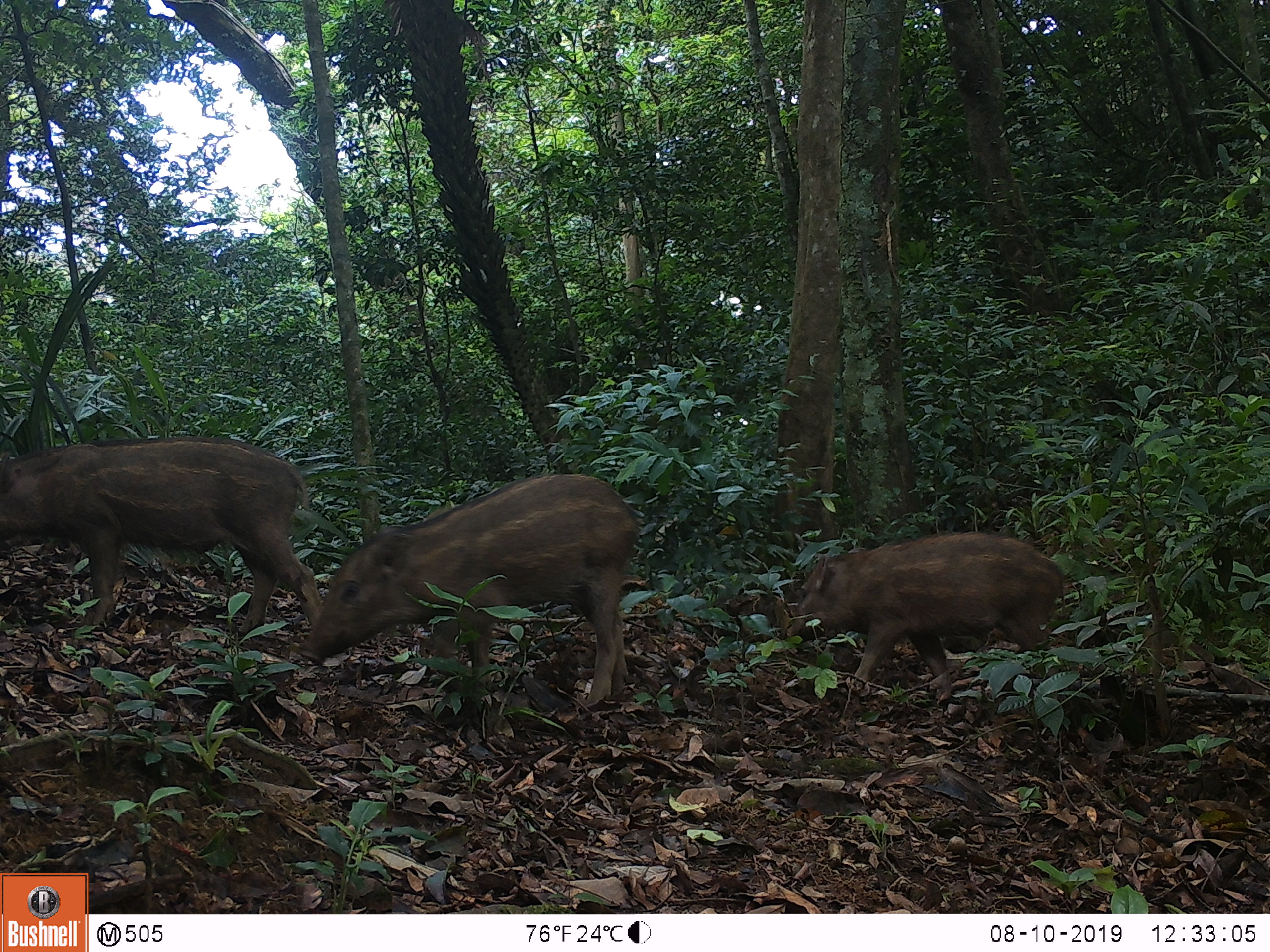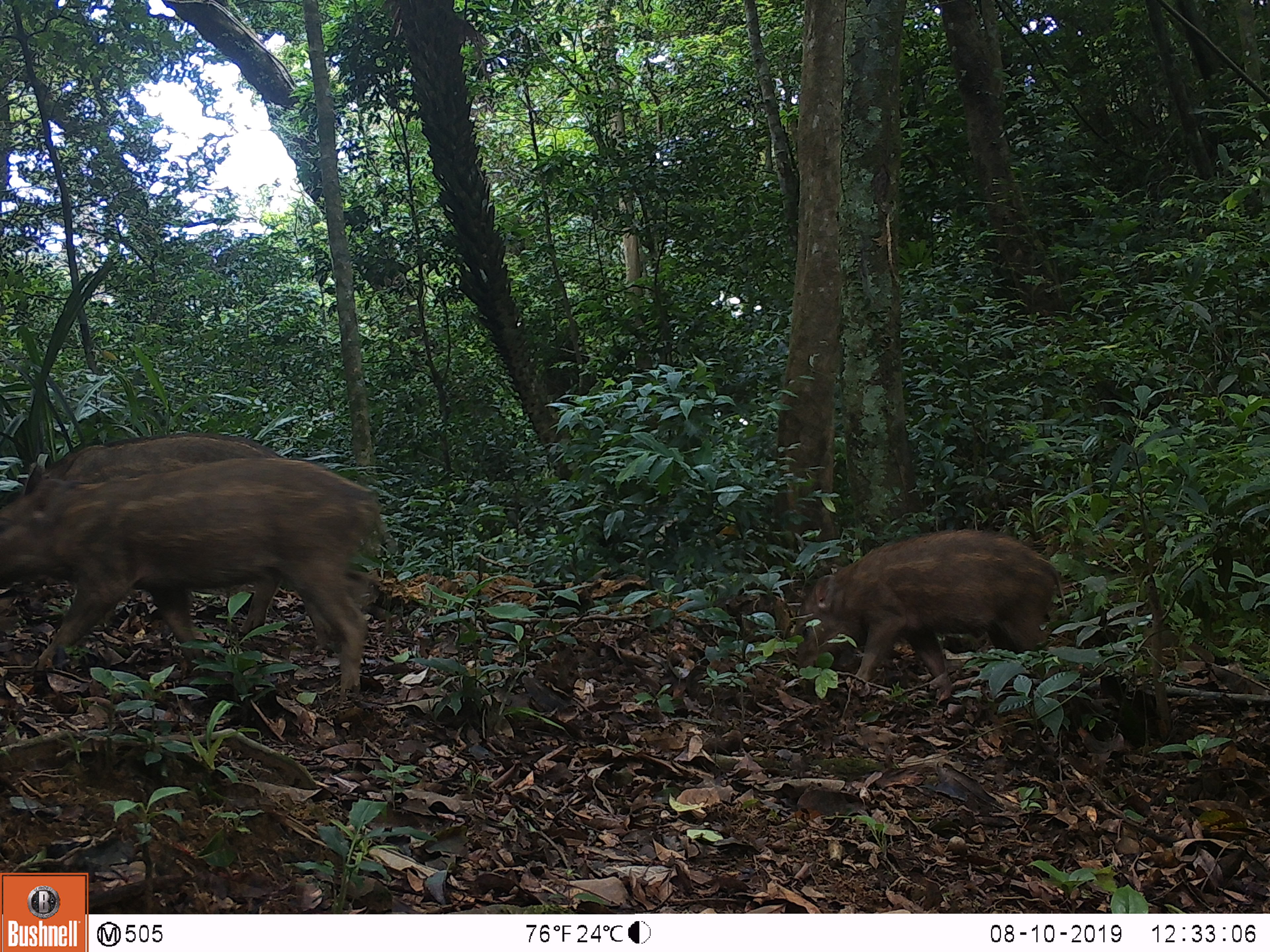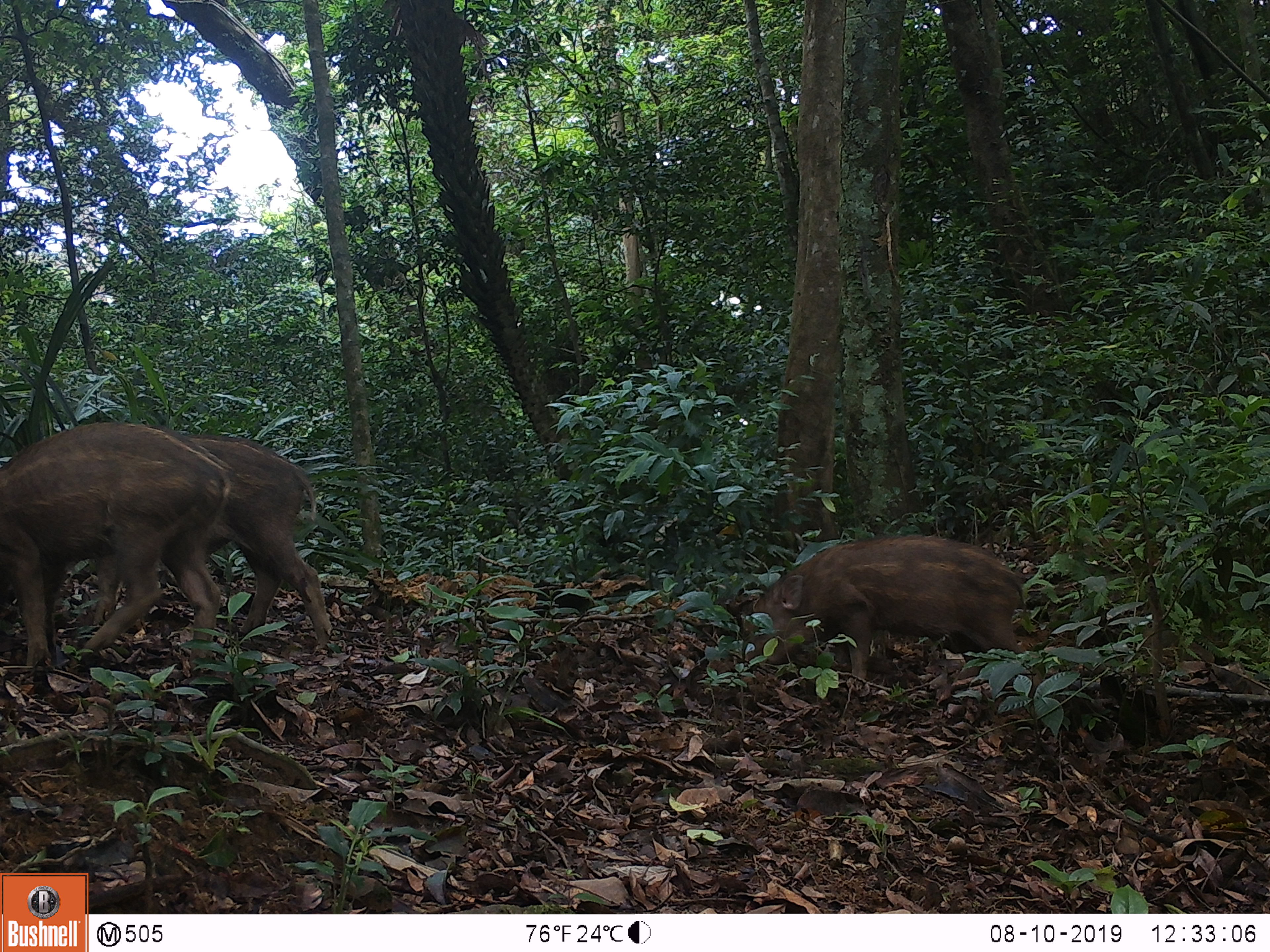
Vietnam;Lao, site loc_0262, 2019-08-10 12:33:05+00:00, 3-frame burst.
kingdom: Animalia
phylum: Chordata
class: Mammalia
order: Artiodactyla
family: Suidae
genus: Sus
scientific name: Sus scrofa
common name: eurasian wild pig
Eurasian wild pig (Sus scrofa). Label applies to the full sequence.